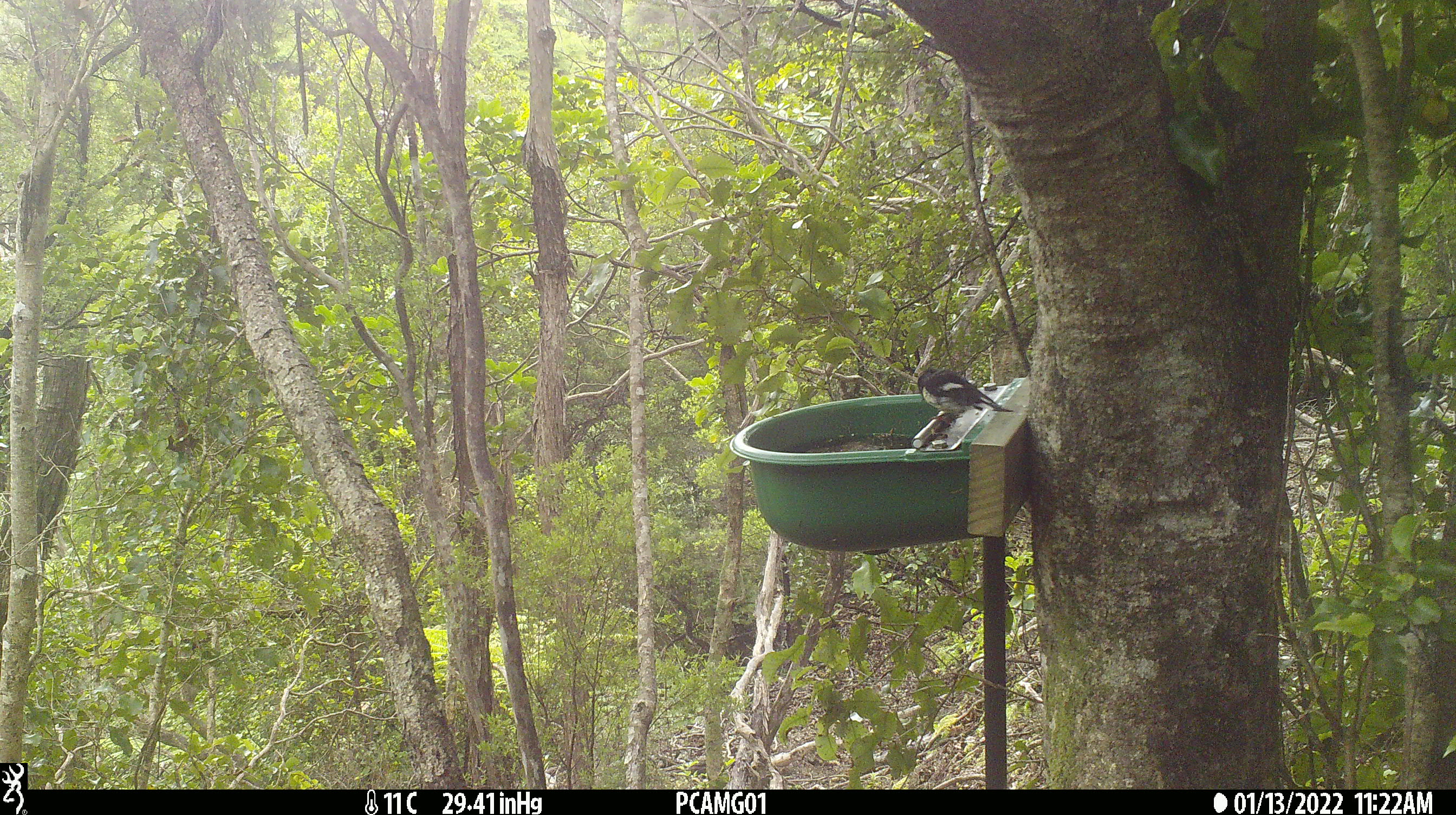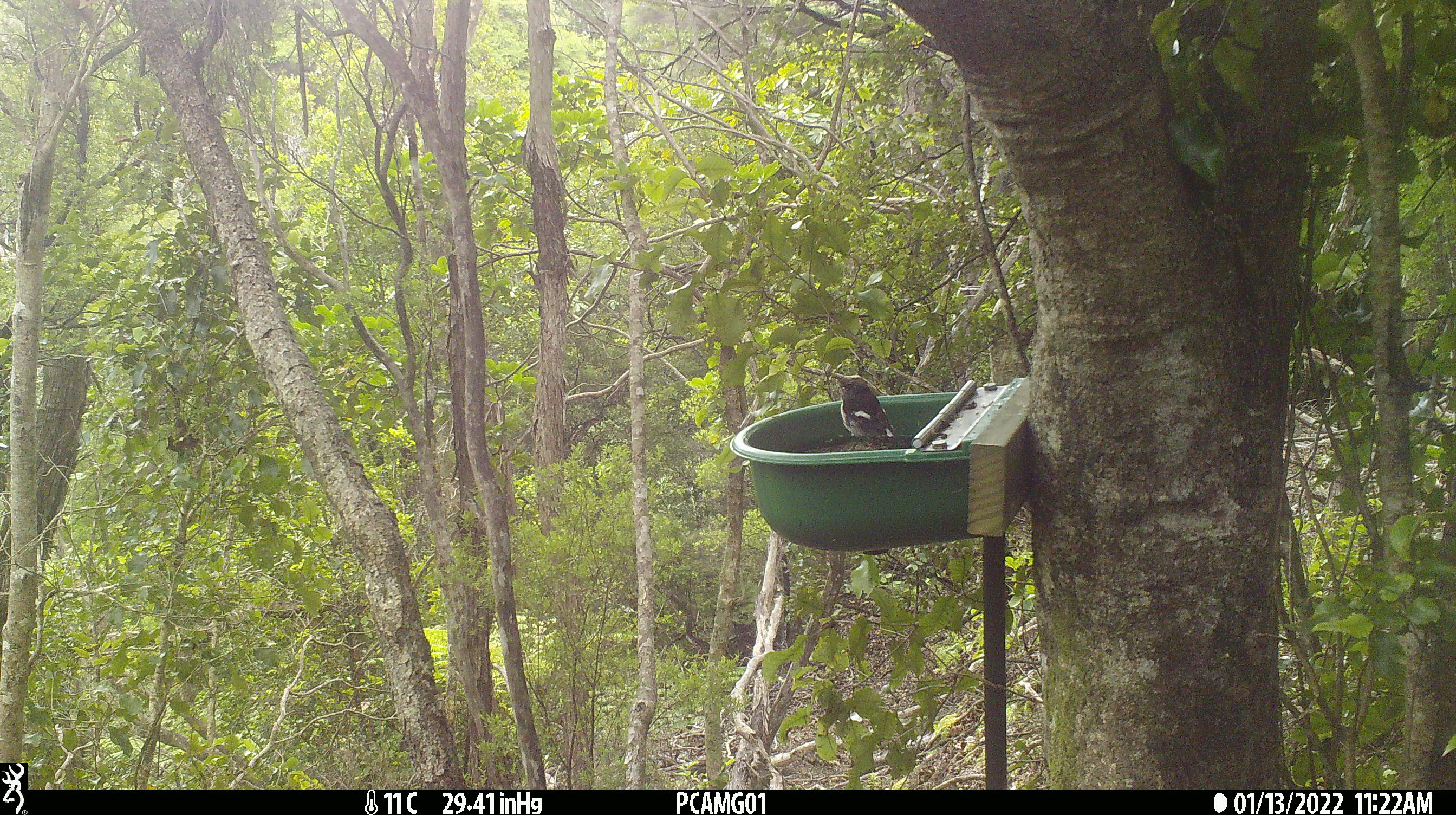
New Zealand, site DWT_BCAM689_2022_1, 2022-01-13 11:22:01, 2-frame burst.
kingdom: Animalia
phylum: Chordata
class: Aves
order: Passeriformes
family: Petroicidae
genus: Petroica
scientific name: Petroica macrocephala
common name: tomtit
Tomtit (Petroica macrocephala).